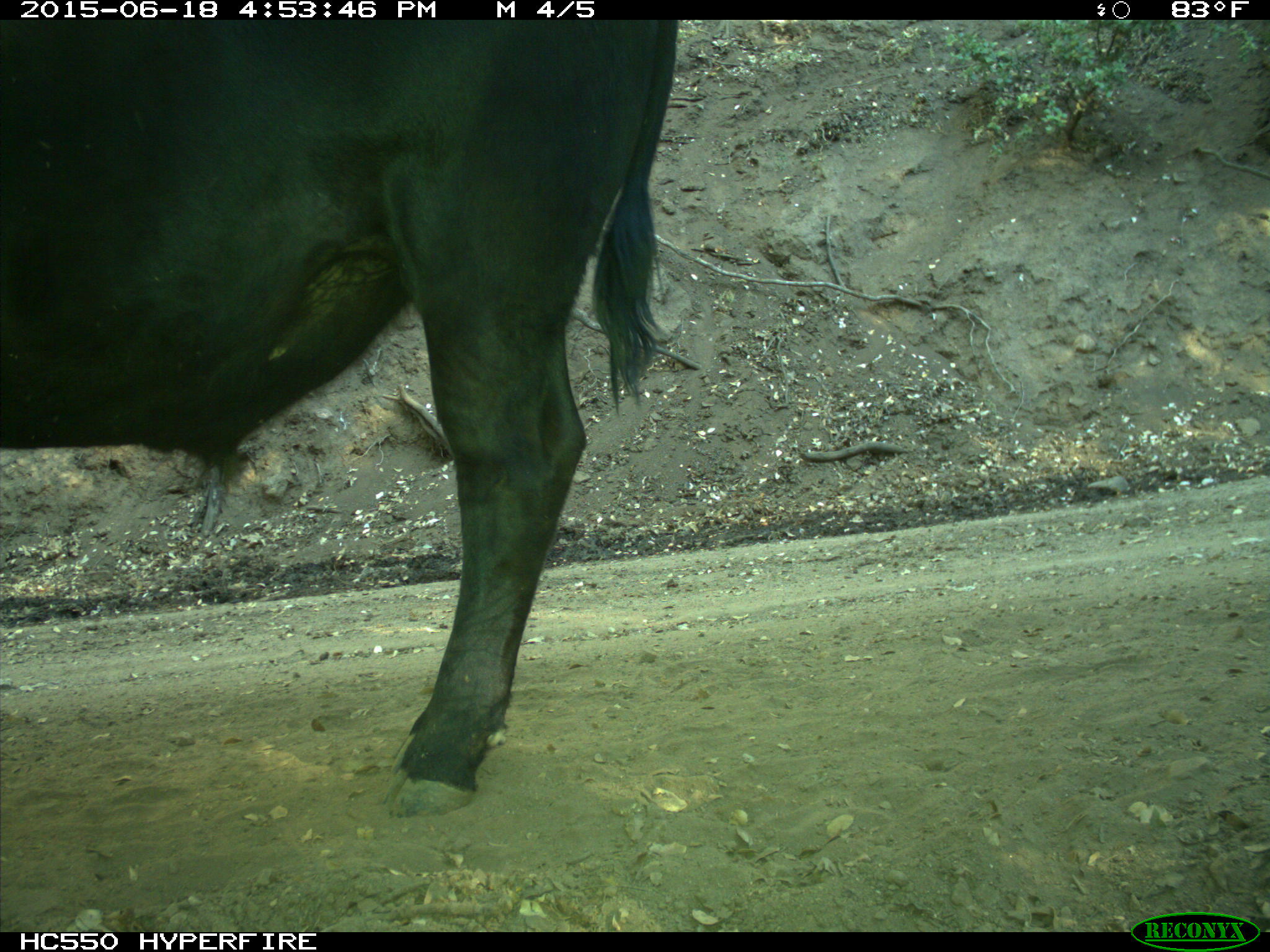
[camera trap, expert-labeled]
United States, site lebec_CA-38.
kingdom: Animalia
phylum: Chordata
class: Mammalia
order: Artiodactyla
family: Bovidae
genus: Bos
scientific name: Bos taurus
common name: domestic cow